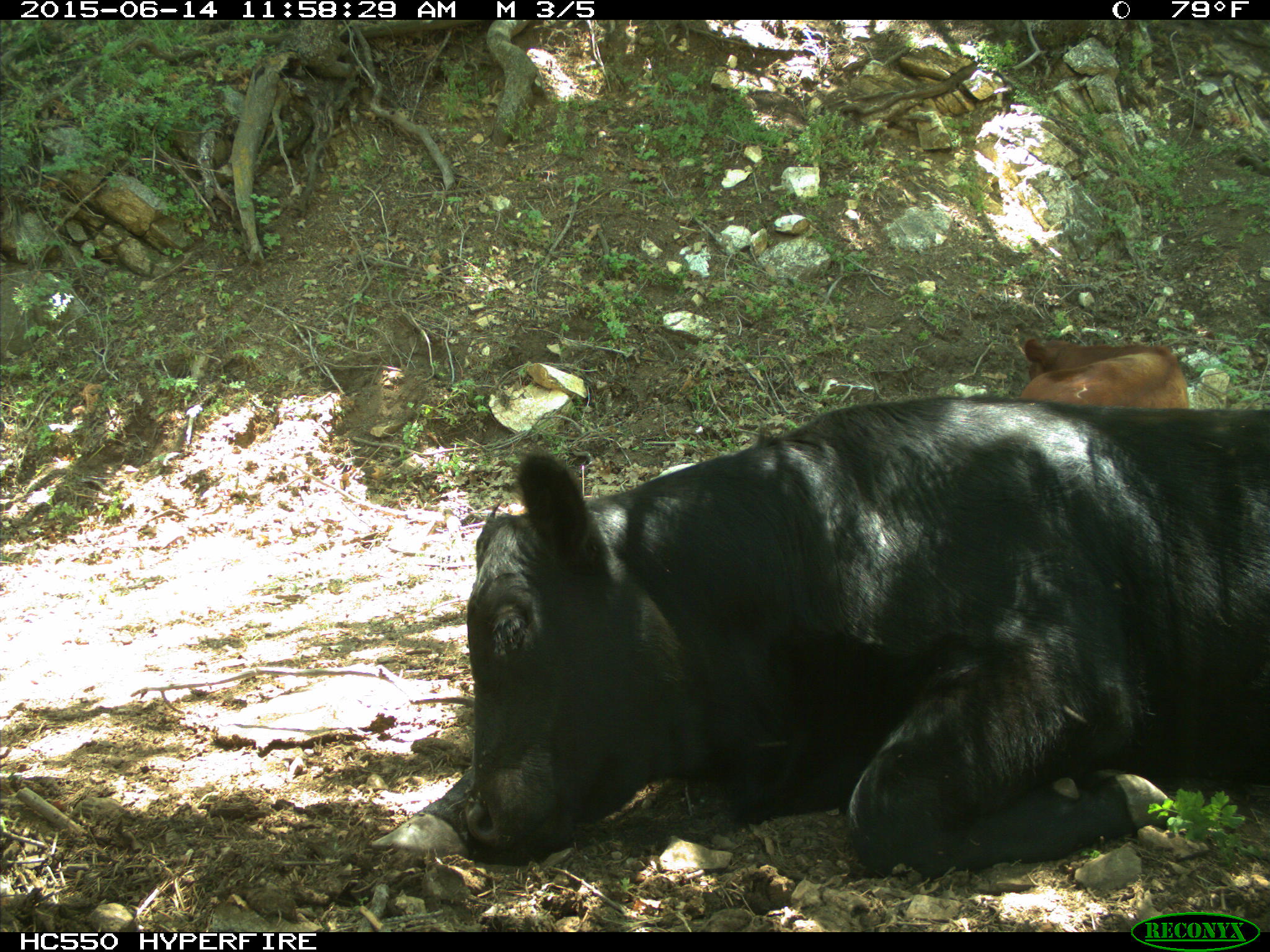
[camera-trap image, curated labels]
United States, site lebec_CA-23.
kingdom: Animalia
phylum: Chordata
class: Mammalia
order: Artiodactyla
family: Bovidae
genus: Bos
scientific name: Bos taurus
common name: domestic cow